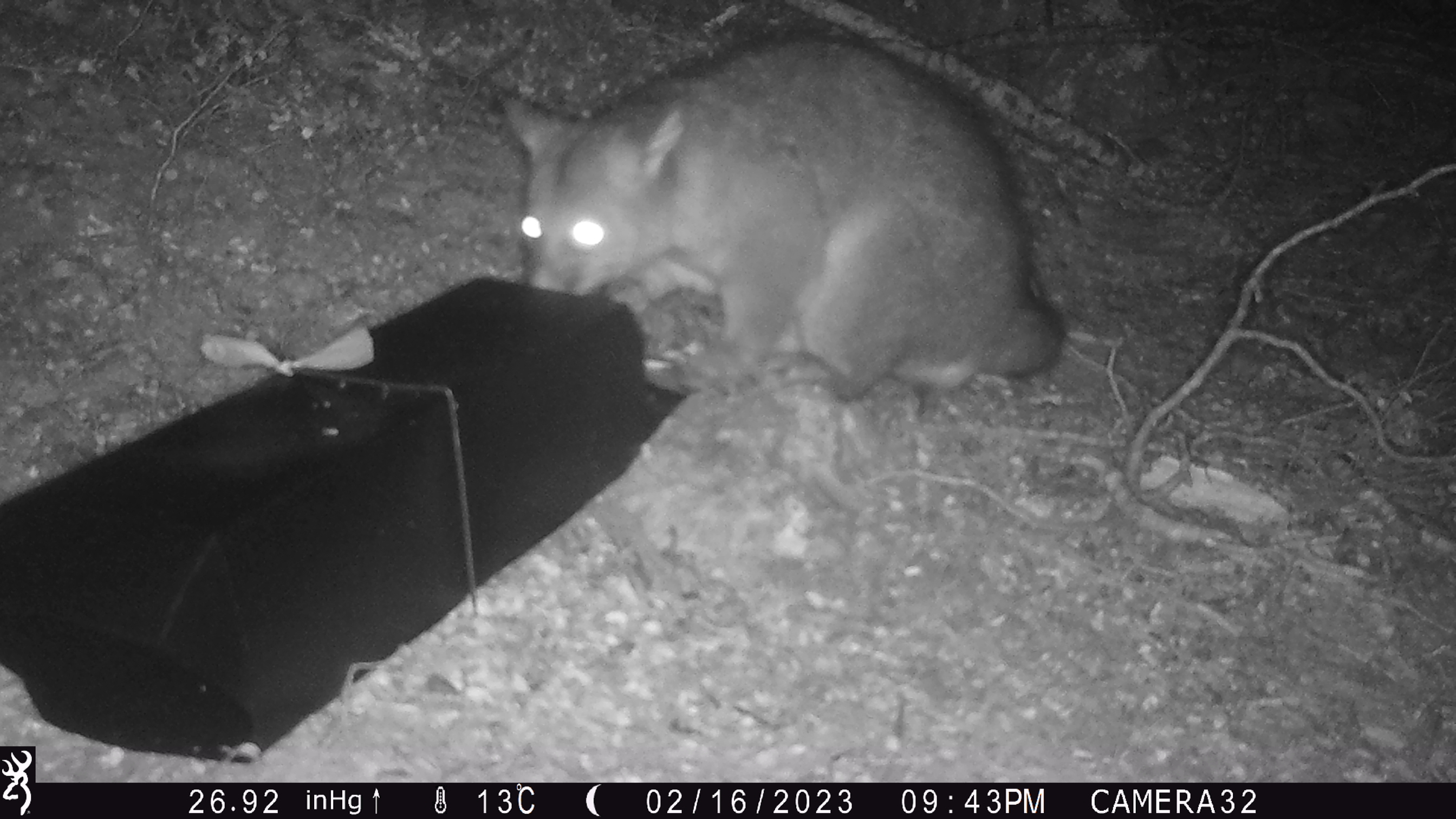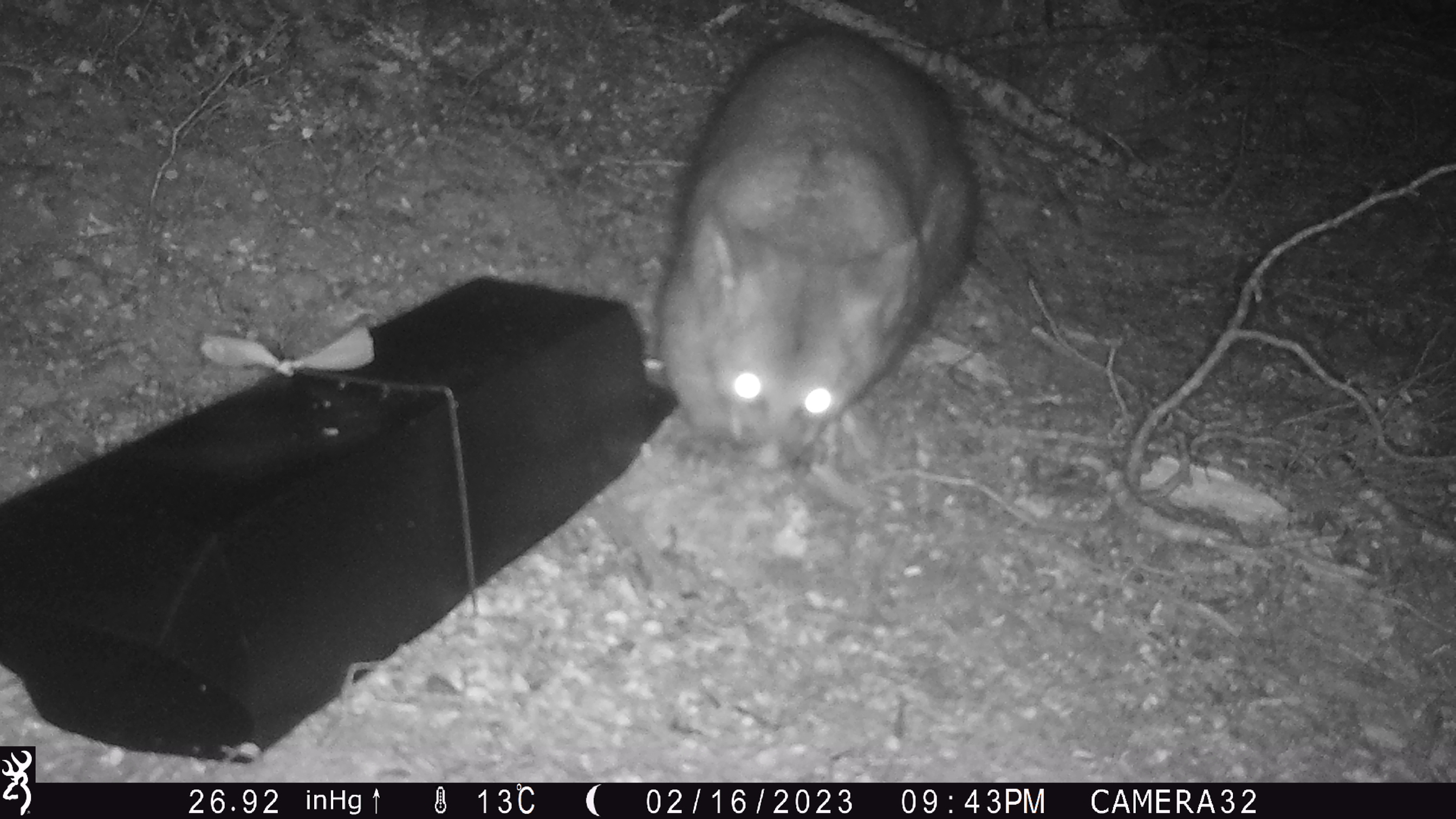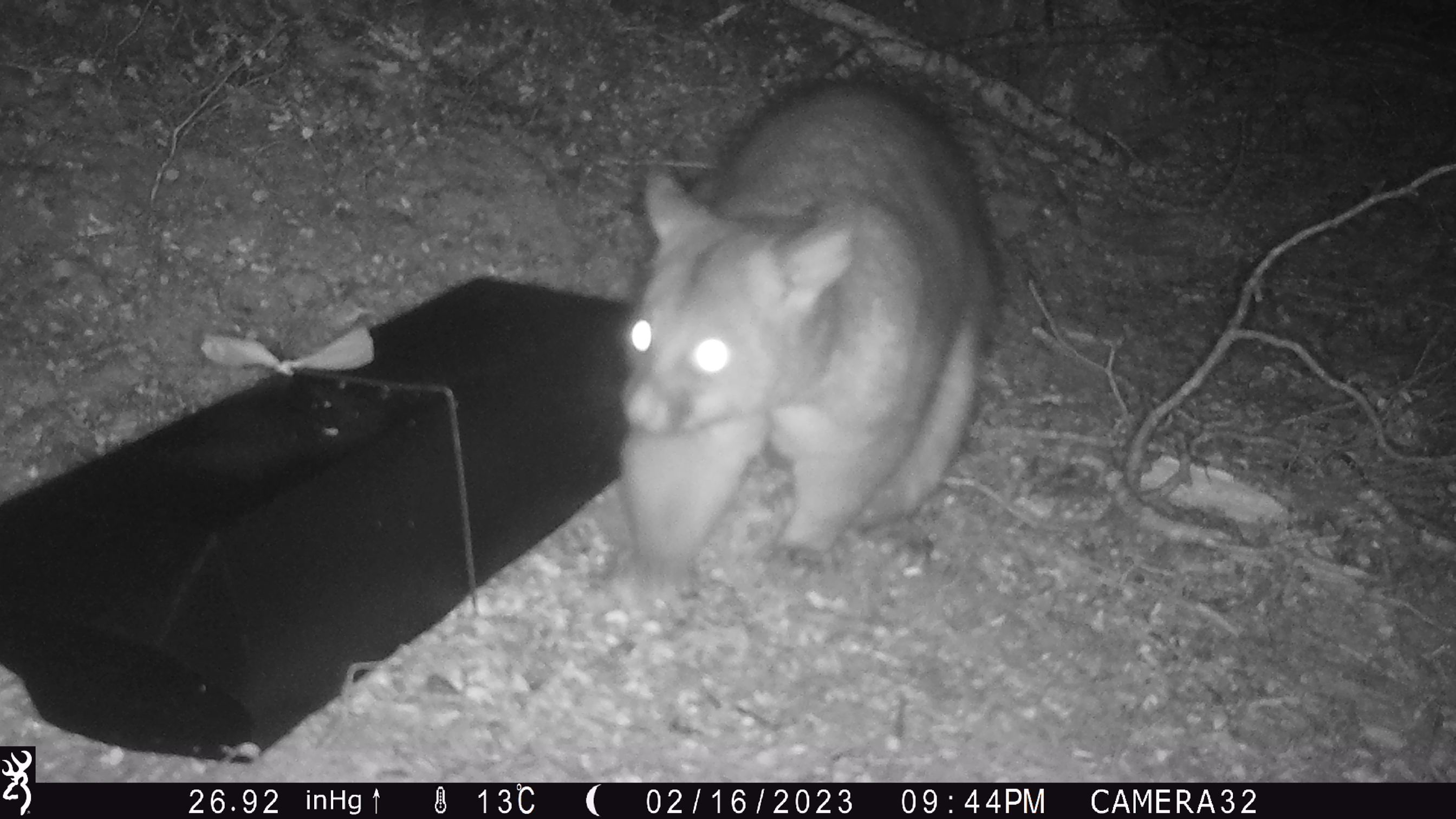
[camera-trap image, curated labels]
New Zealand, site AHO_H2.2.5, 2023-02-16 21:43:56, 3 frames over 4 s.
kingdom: Animalia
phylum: Chordata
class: Mammalia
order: Carnivora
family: Mustelidae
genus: Mustela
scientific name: Mustela erminea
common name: stoat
Stoat (Mustela erminea).